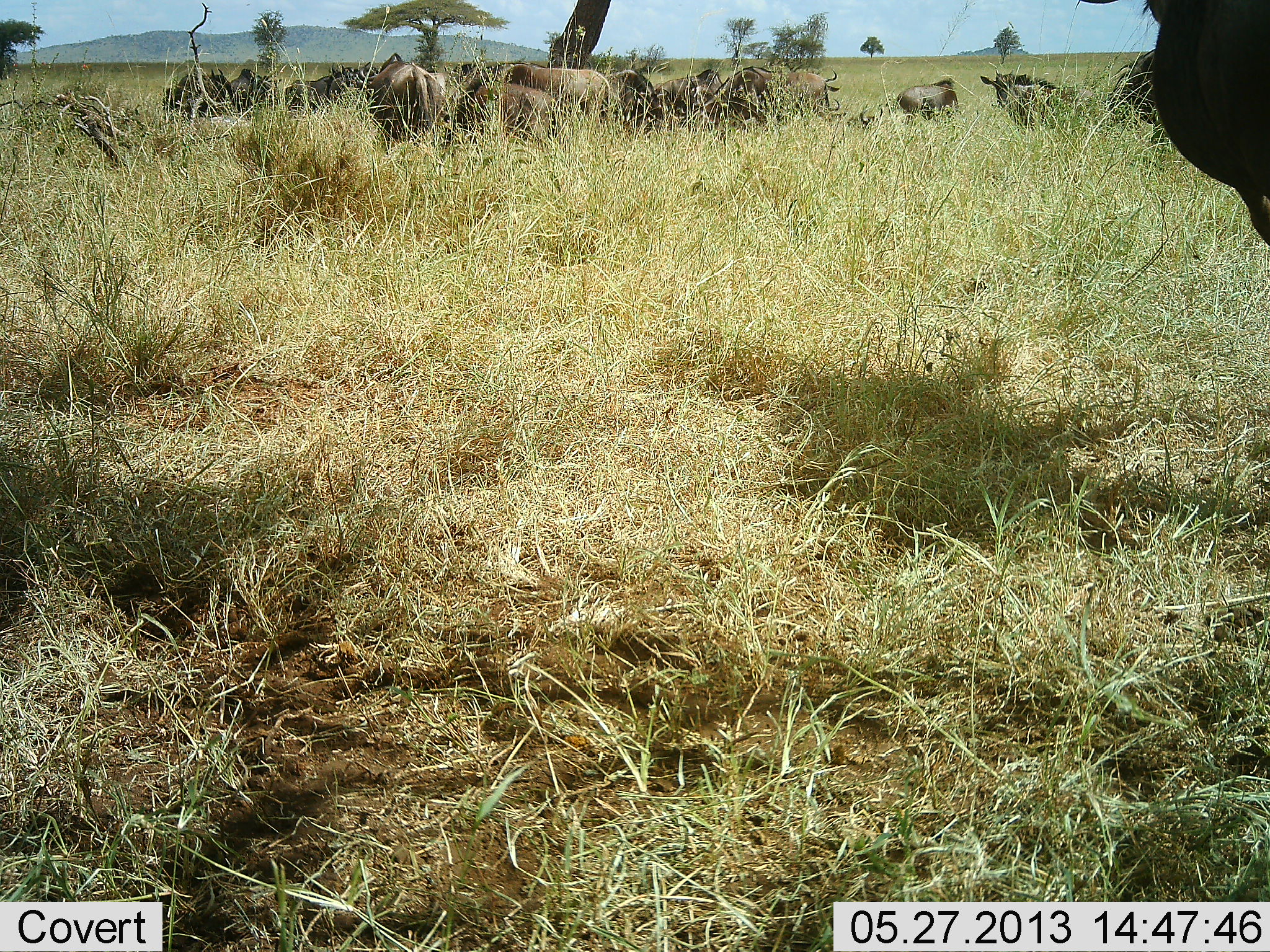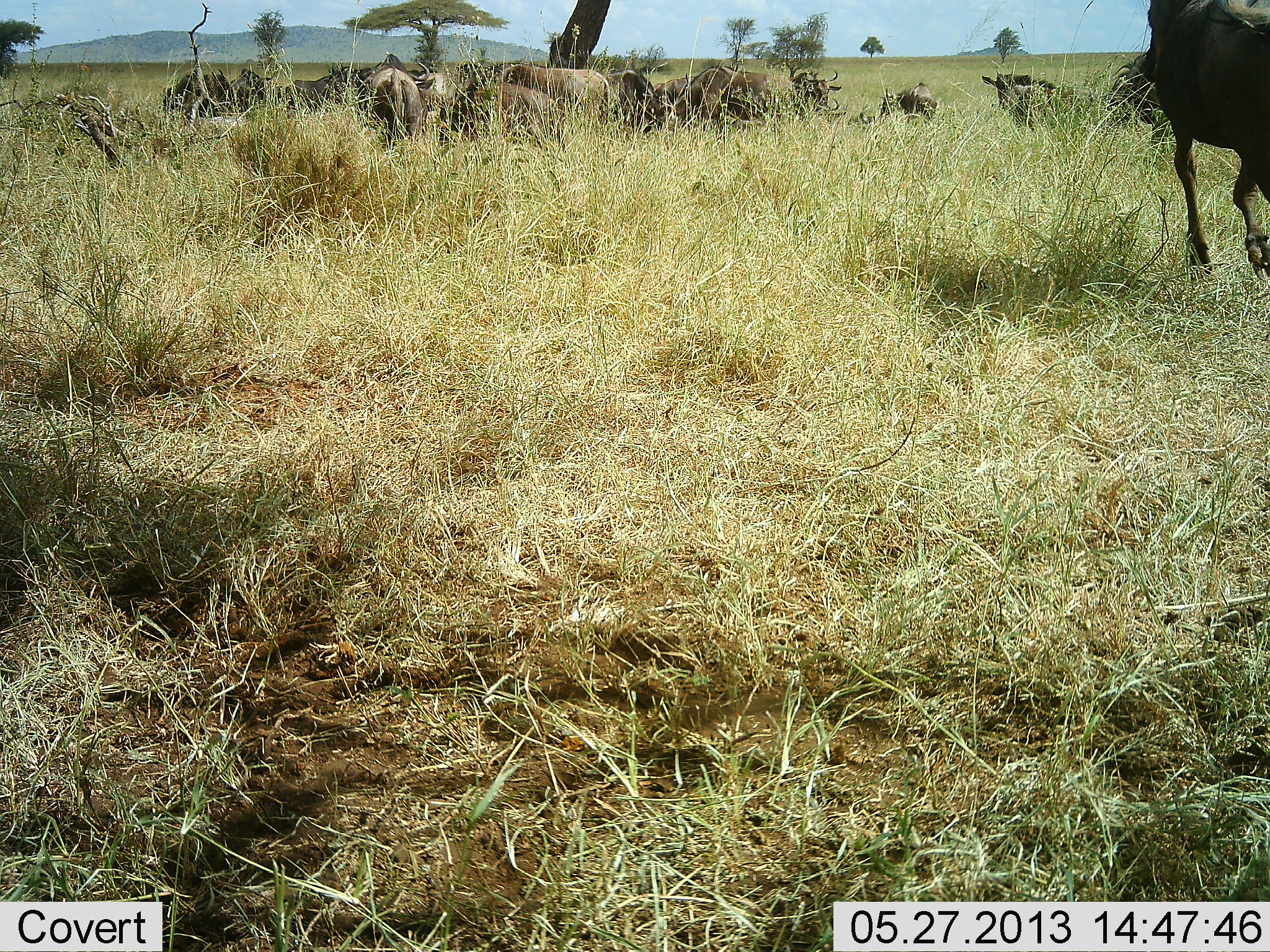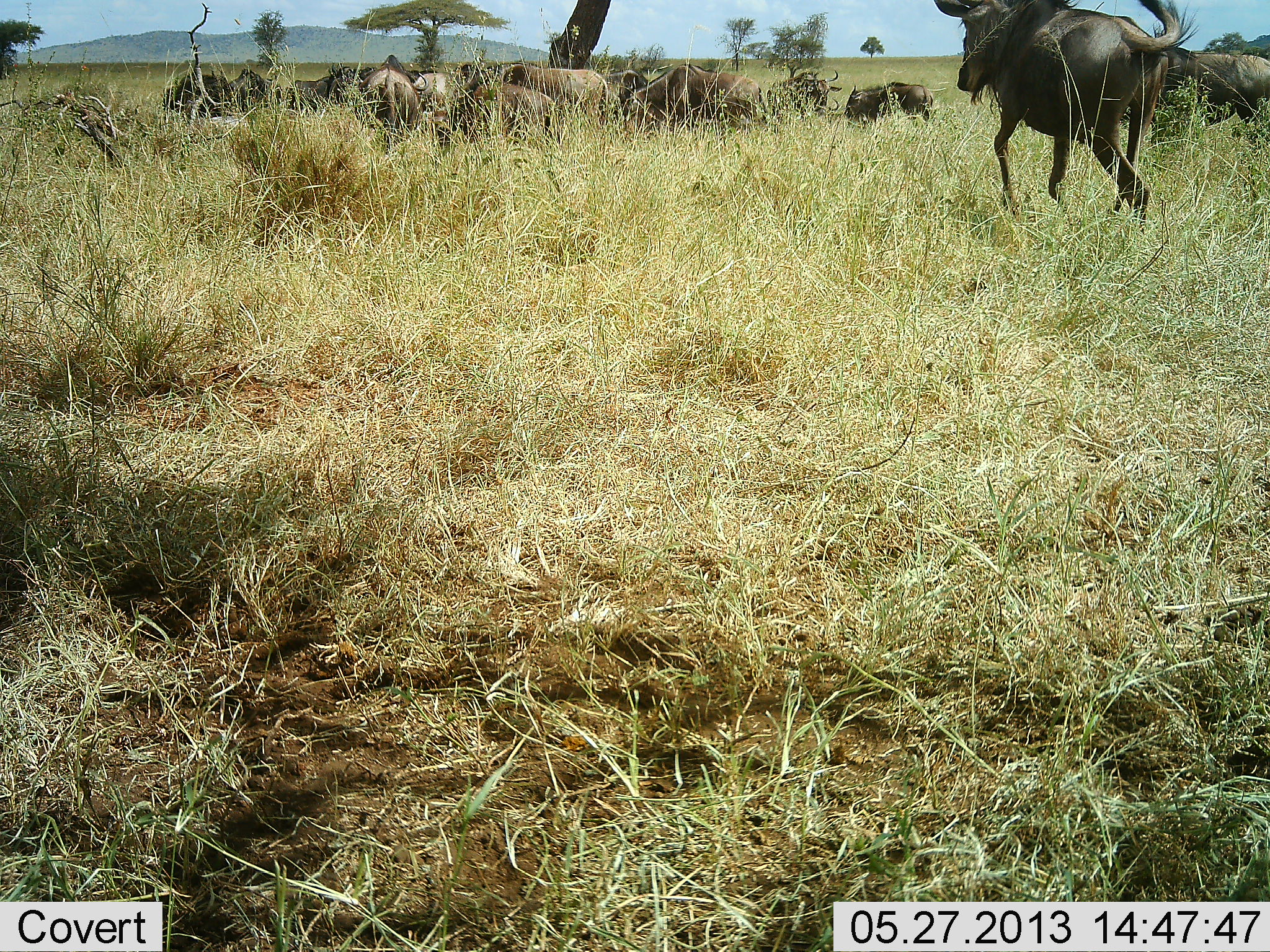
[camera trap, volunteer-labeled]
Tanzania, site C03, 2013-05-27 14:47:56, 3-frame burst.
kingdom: Animalia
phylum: Chordata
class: Mammalia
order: Artiodactyla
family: Bovidae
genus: Connochaetes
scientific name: Connochaetes taurinus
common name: blue wildebeest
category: wildebeest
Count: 11-50.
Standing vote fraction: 40%.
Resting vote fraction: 17%.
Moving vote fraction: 97%.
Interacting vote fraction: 0%.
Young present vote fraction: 0%.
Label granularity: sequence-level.